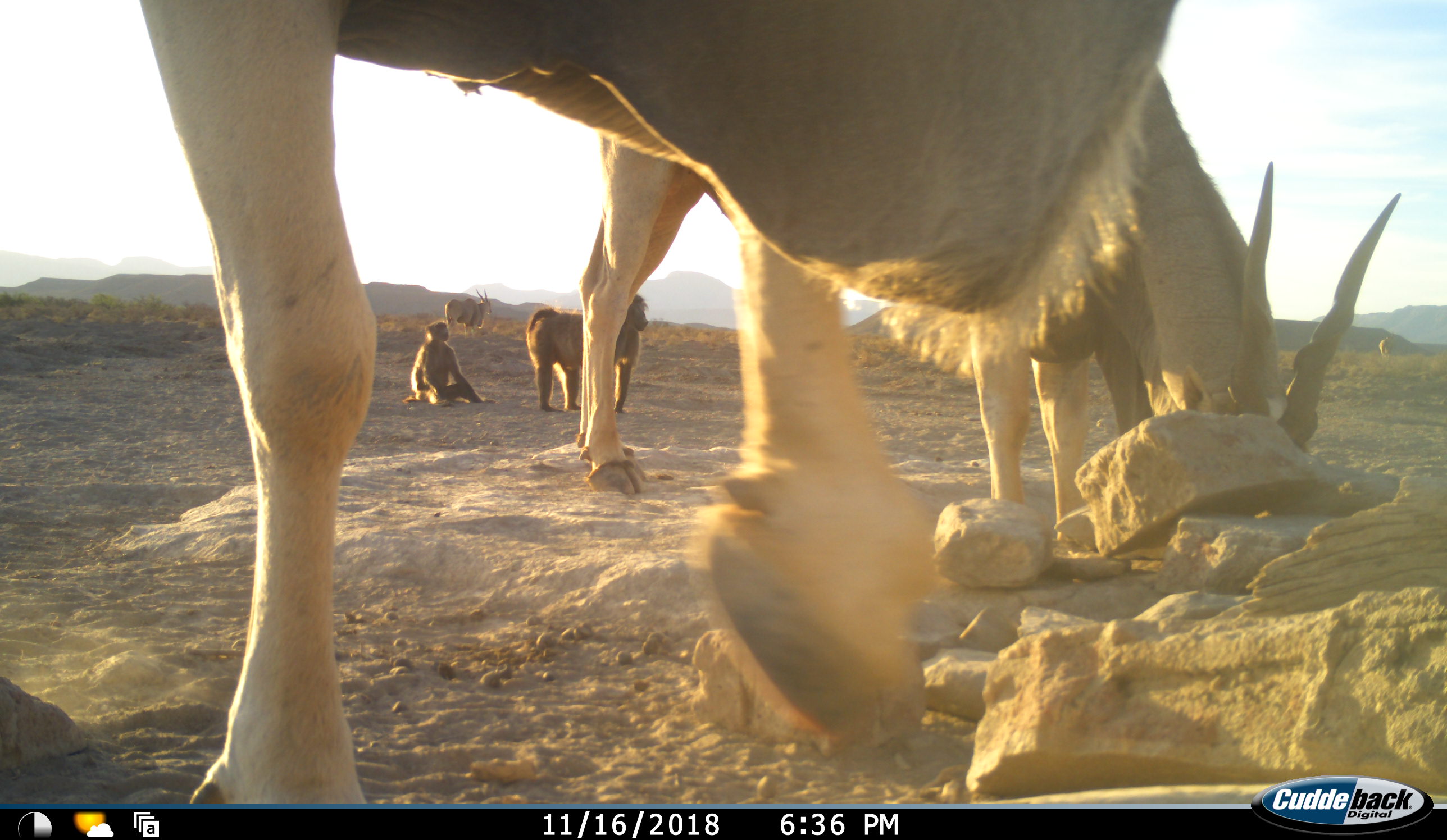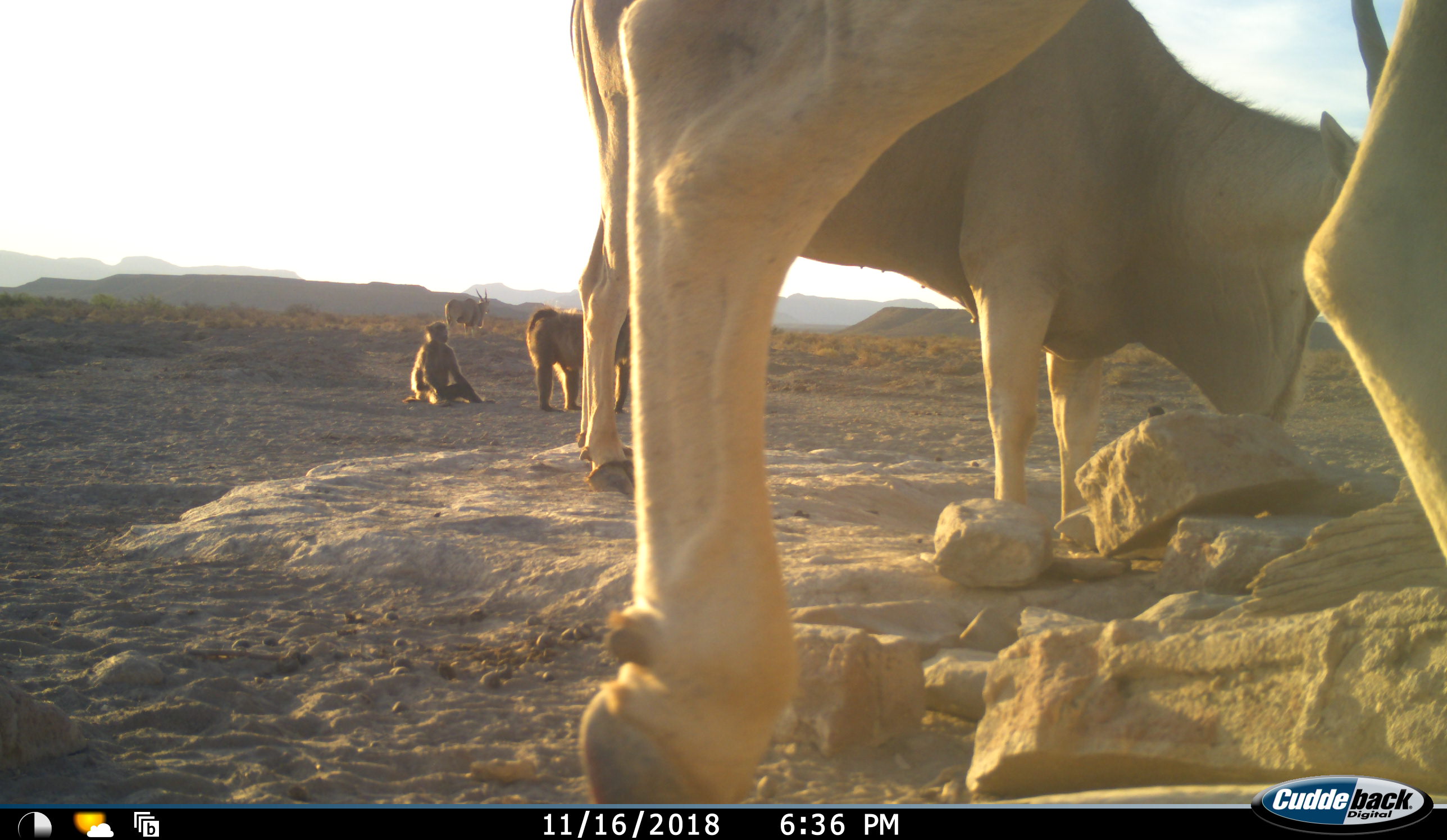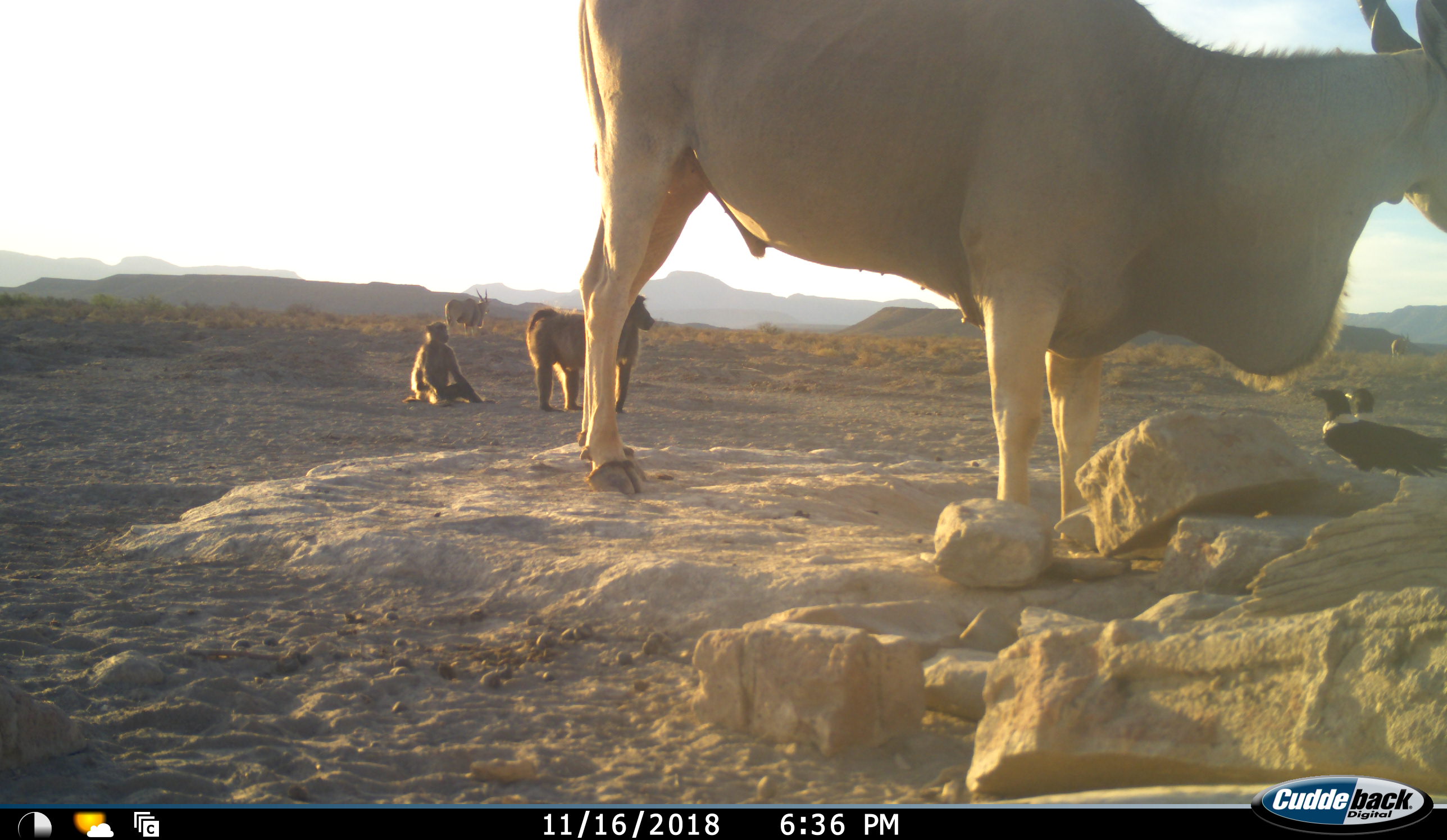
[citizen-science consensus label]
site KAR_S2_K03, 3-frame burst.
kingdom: Animalia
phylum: Chordata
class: Mammalia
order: Primates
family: Cercopithecidae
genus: Papio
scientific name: Papio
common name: baboon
Baboon (Papio), count 2. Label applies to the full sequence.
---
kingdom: Animalia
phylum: Chordata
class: Mammalia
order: Artiodactyla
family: Bovidae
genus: Tragelaphus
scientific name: Tragelaphus oryx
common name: eland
Eland (Tragelaphus oryx), count 4. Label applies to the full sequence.